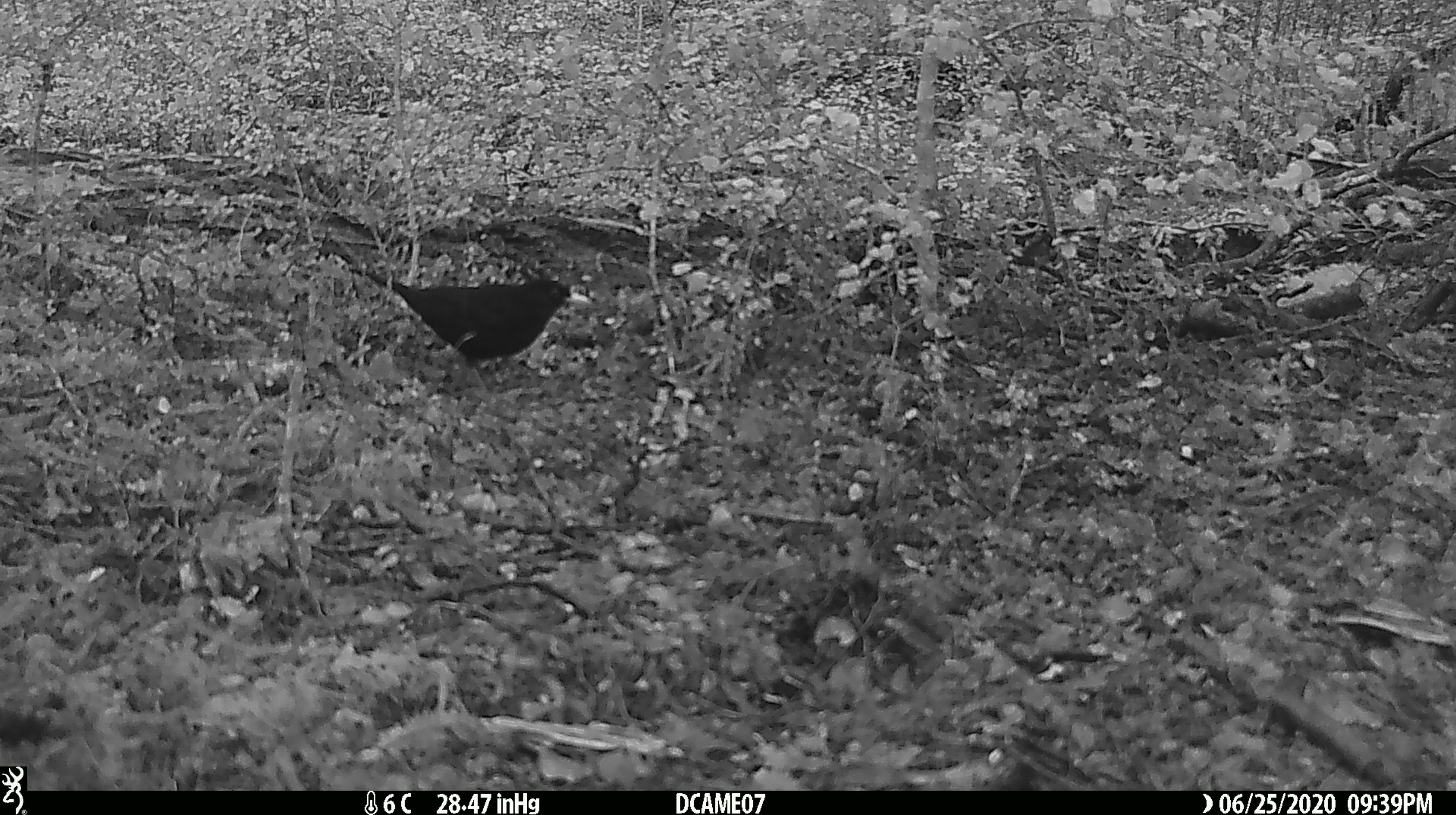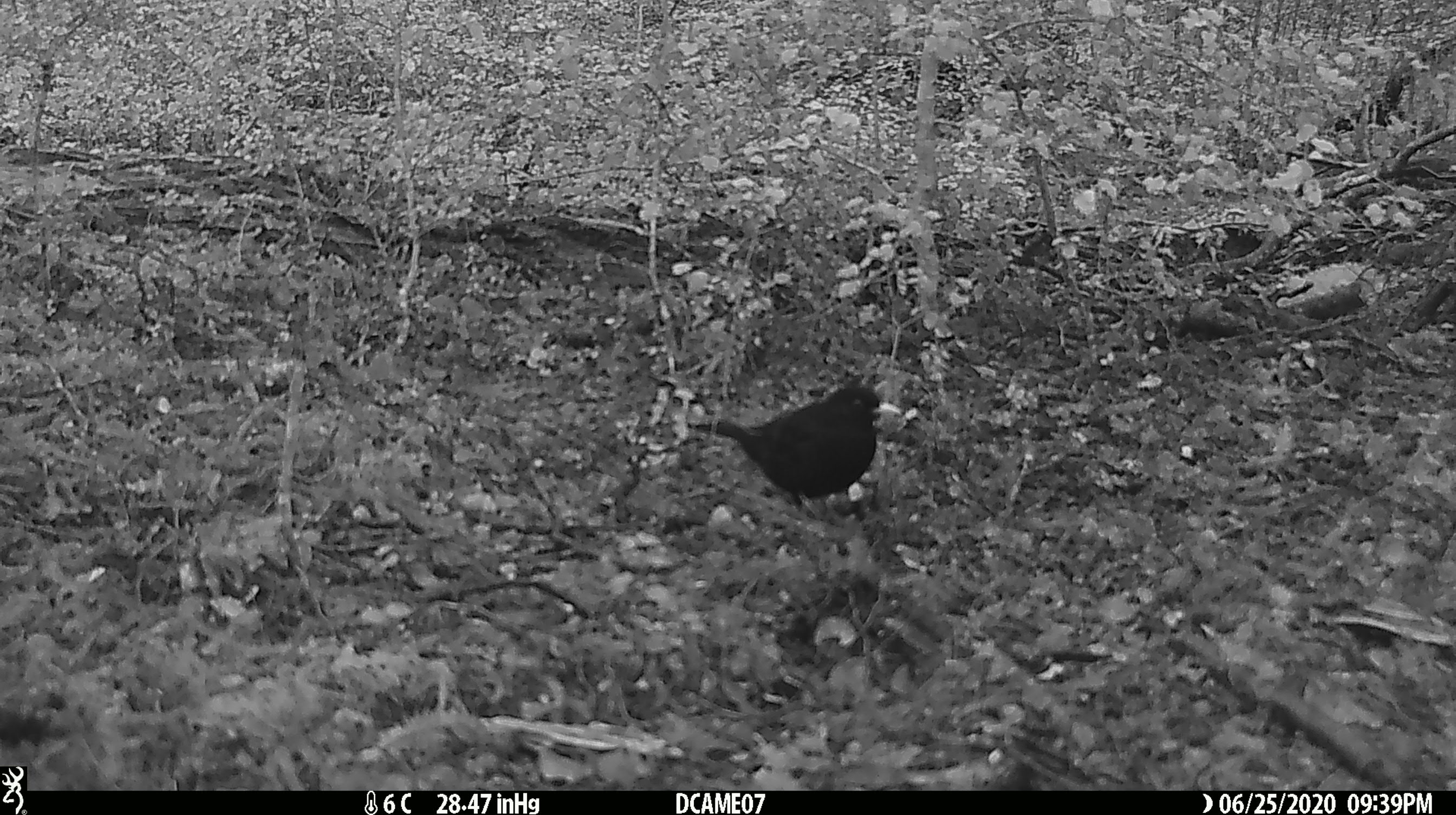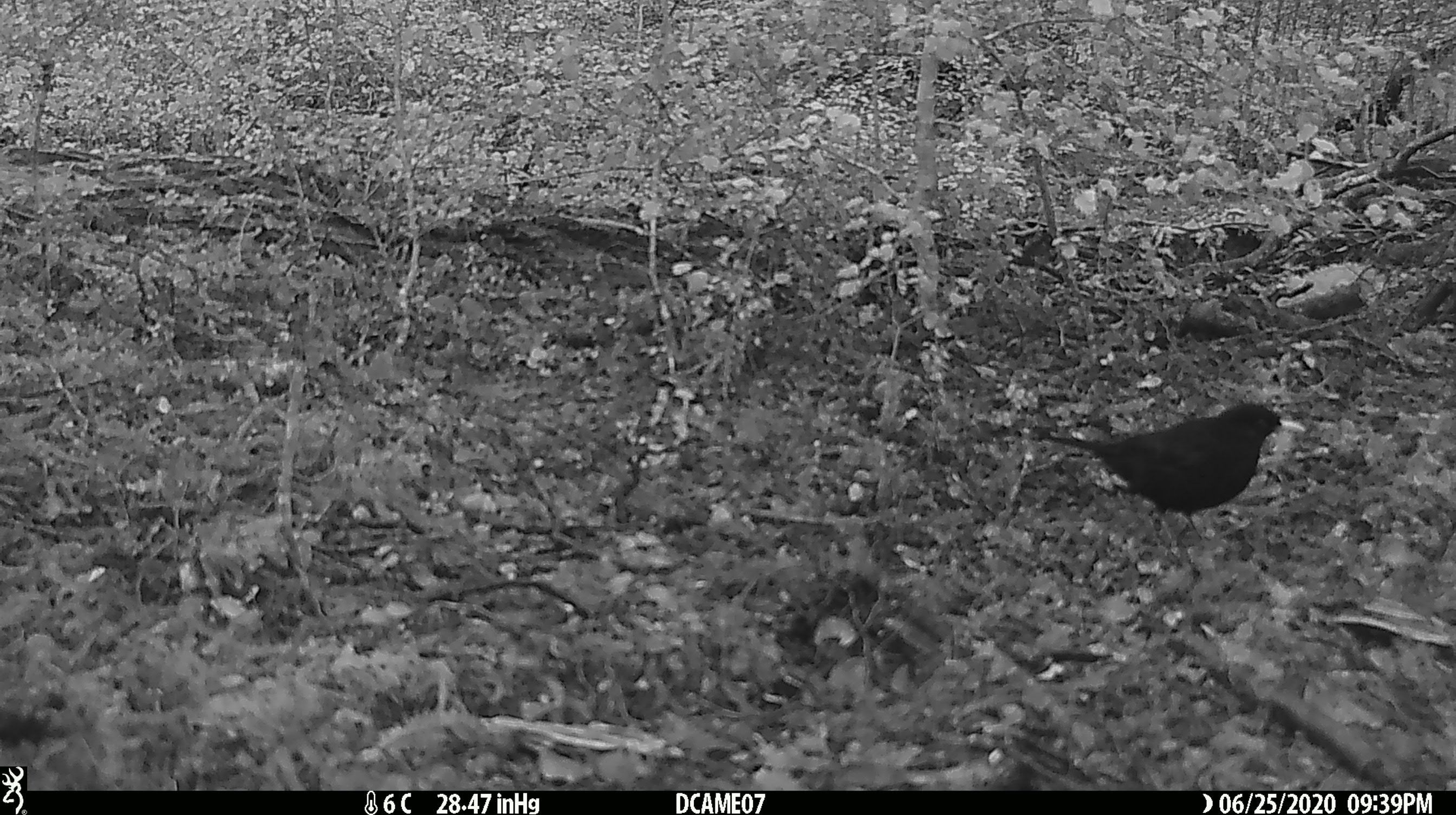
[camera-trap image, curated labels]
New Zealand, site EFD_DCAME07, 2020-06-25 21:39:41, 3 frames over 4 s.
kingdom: Animalia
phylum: Chordata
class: Aves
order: Passeriformes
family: Turdidae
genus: Turdus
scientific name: Turdus merula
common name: eurasian blackbird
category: blackbird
Blackbird (eurasian blackbird) (Turdus merula).